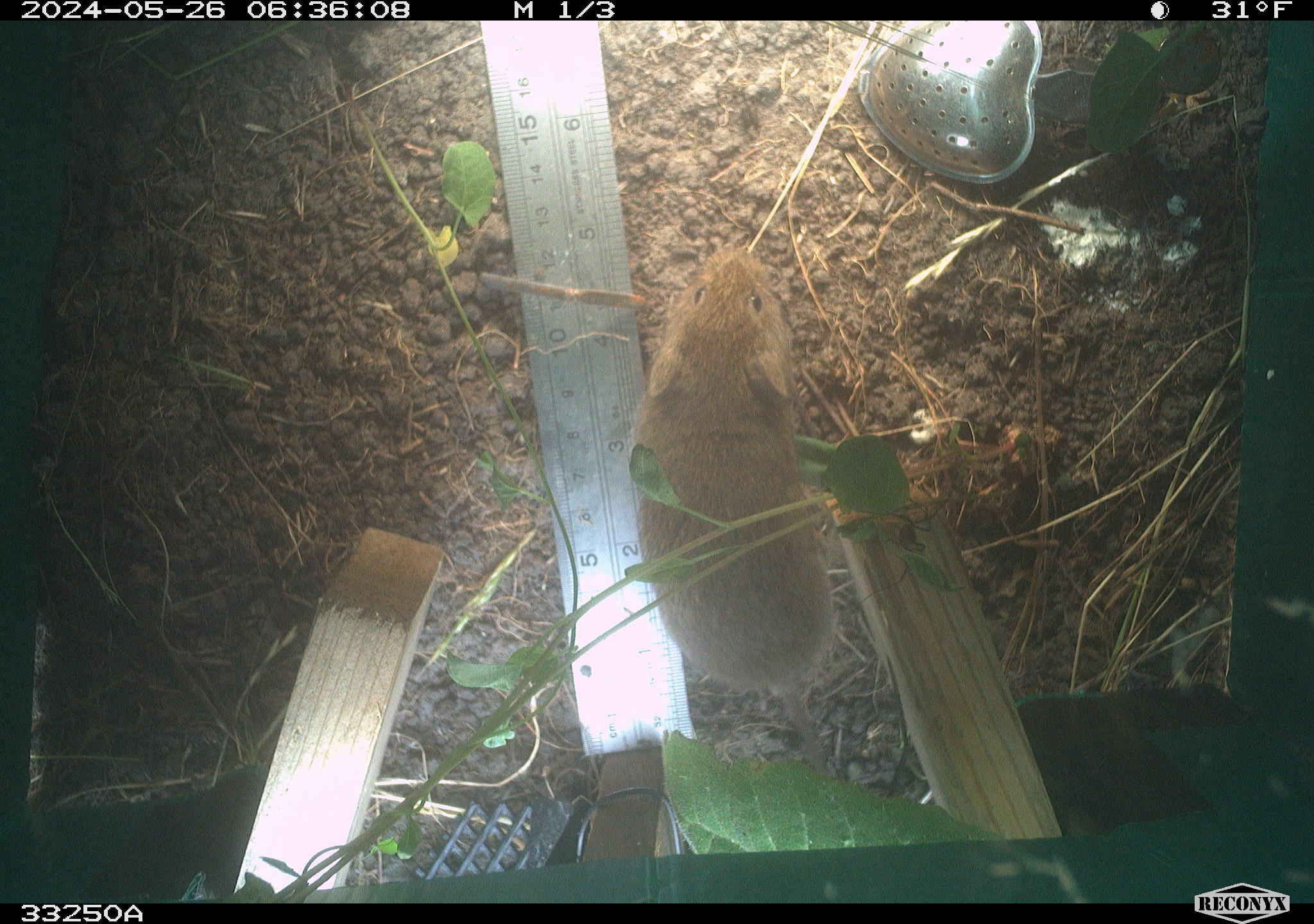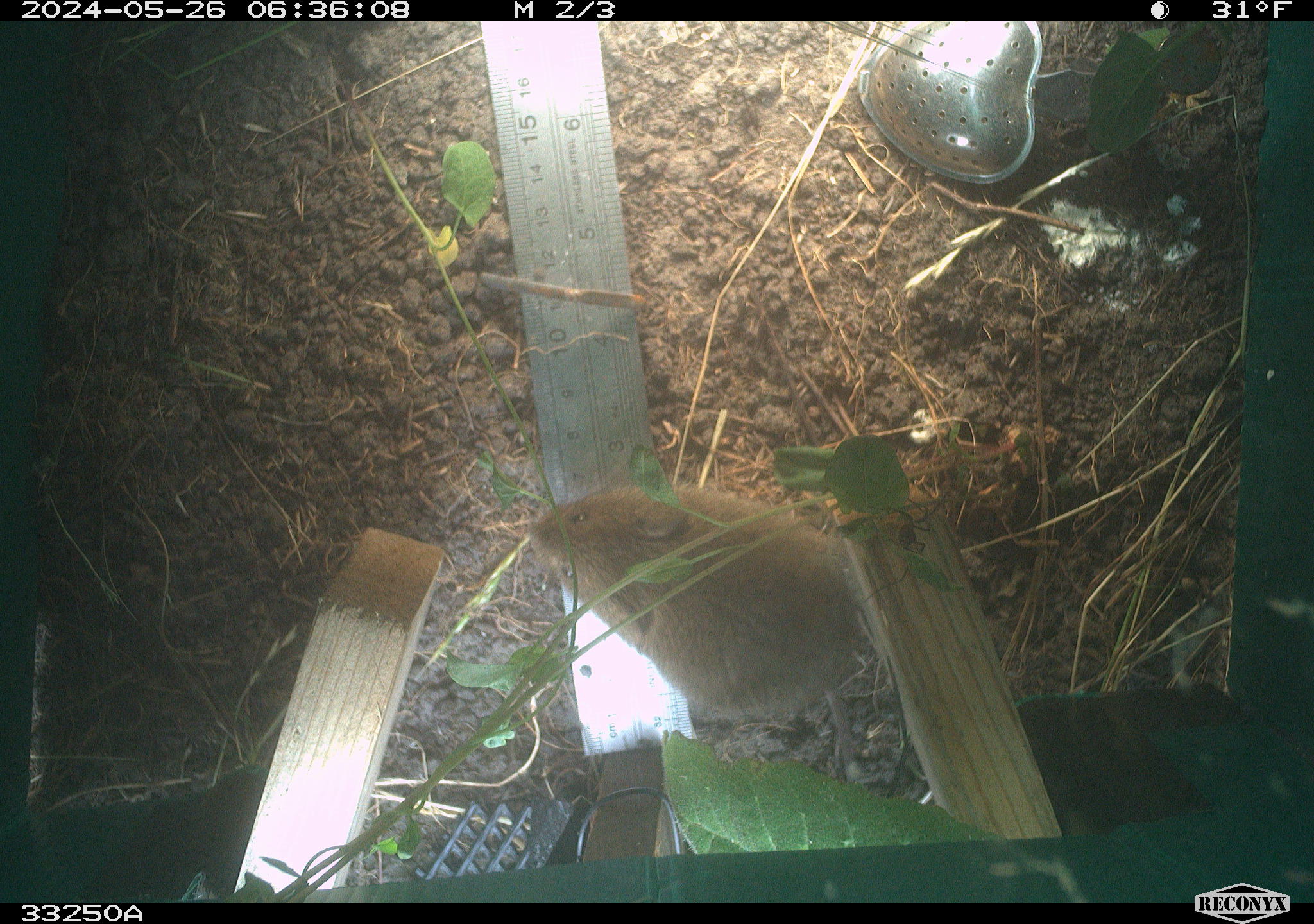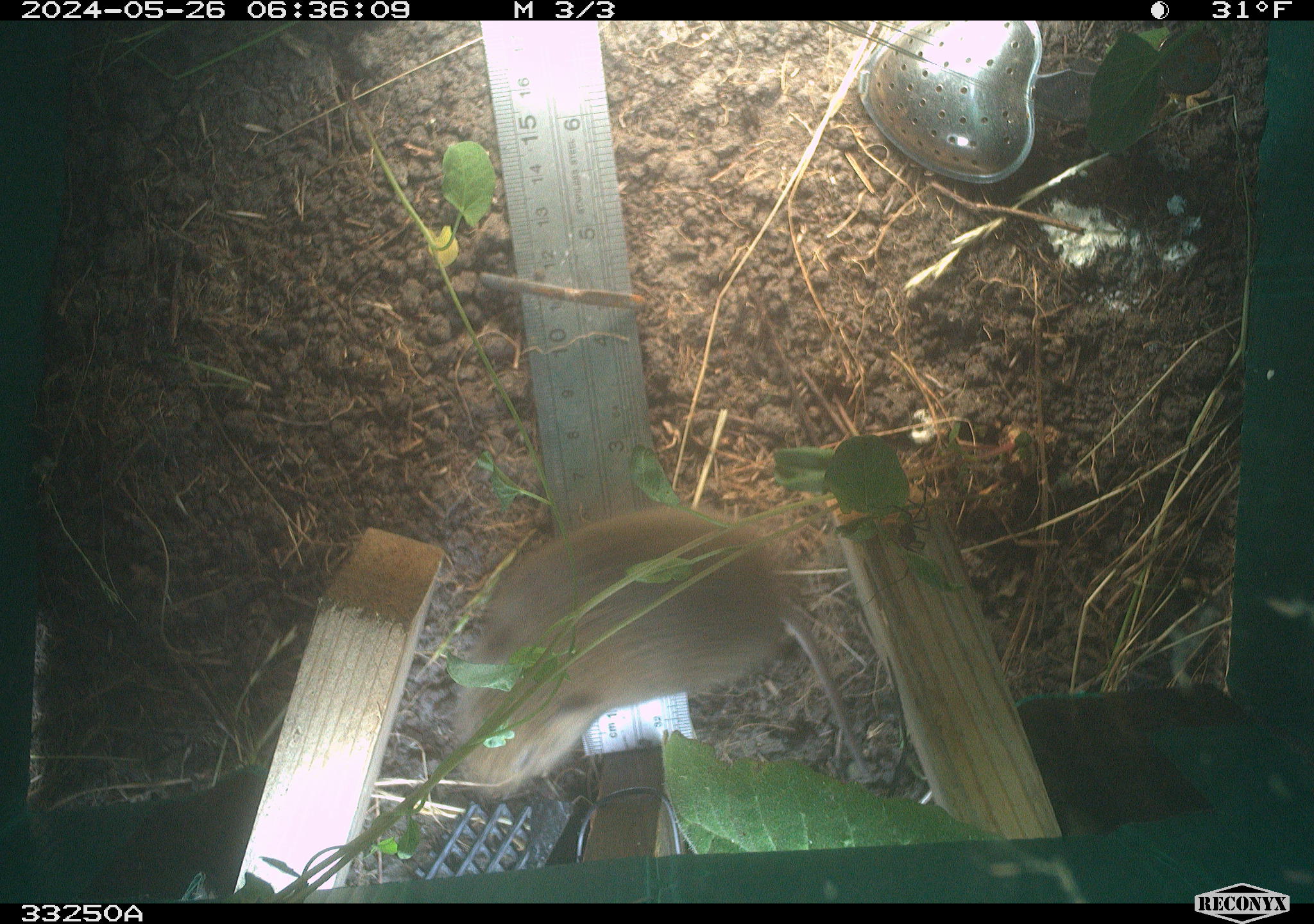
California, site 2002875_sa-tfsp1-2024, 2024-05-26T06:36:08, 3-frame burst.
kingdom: Animalia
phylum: Chordata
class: Mammalia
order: Rodentia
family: Cricetidae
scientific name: Arvicolinae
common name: voles, lemmings, and muskrats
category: arvicolinae subfamily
Arvicolinae subfamily (voles, lemmings, and muskrats) (Arvicolinae).